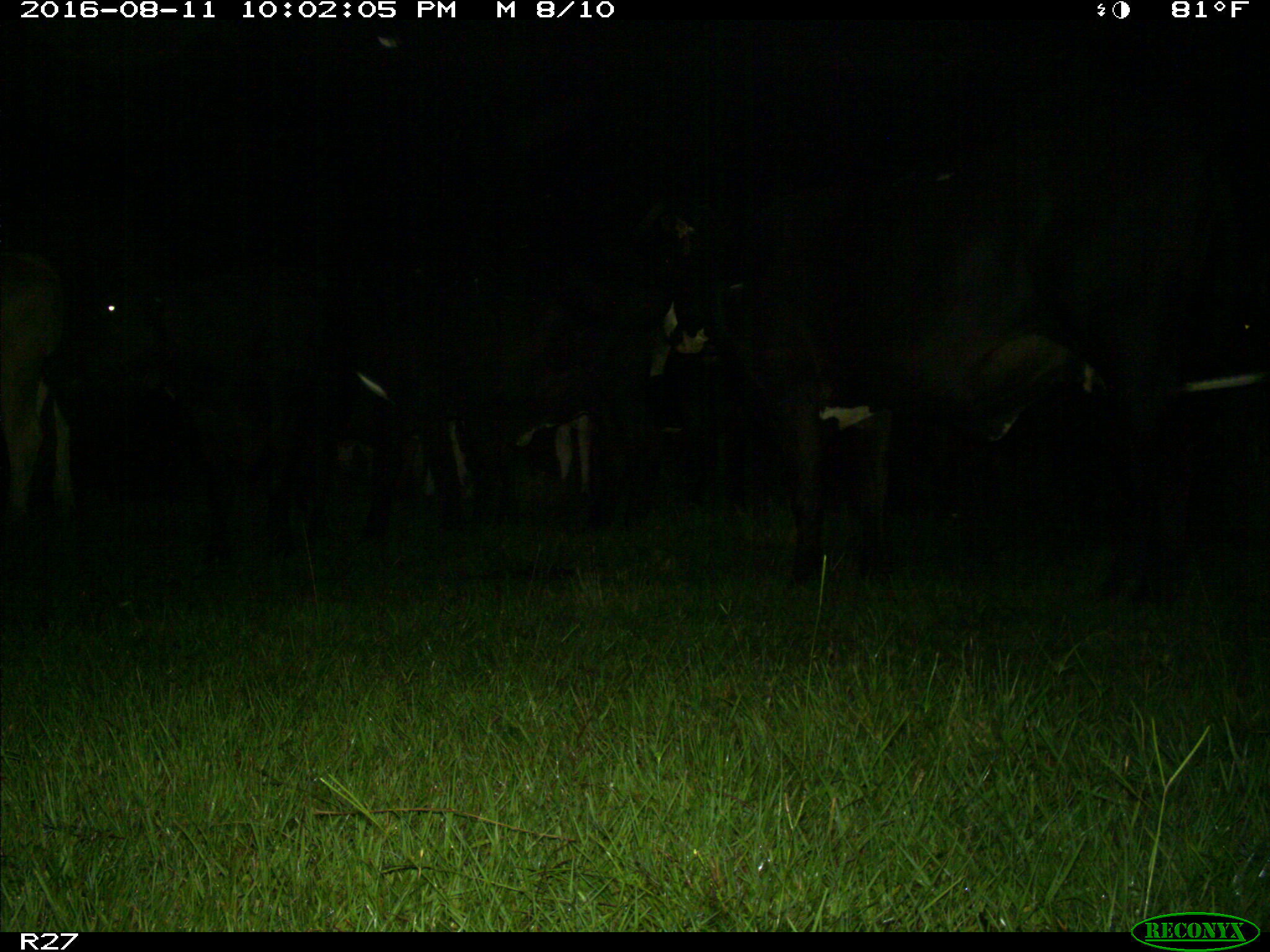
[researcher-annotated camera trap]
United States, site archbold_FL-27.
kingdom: Animalia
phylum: Chordata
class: Mammalia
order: Artiodactyla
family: Bovidae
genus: Bos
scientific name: Bos taurus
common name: domestic cow